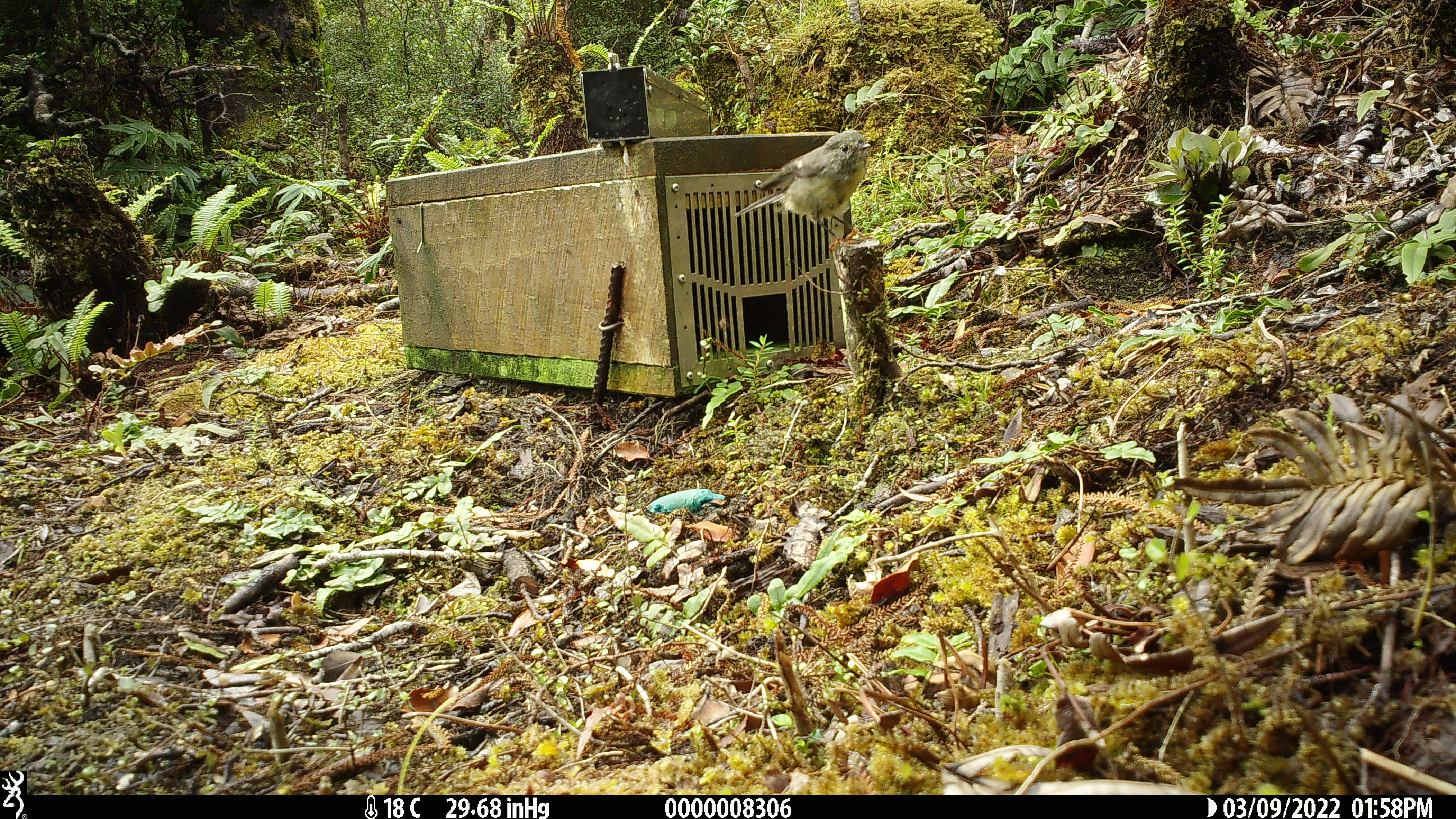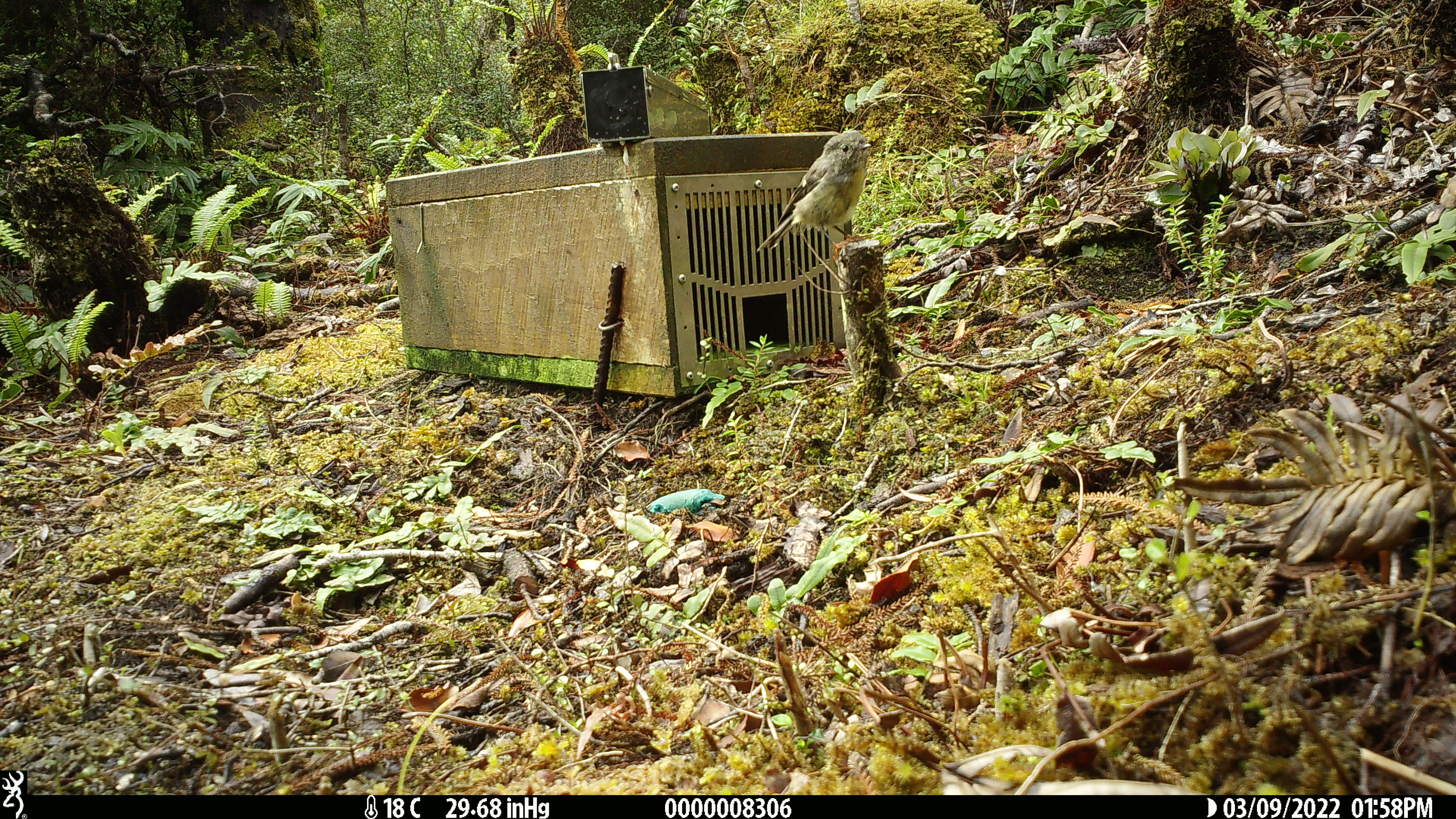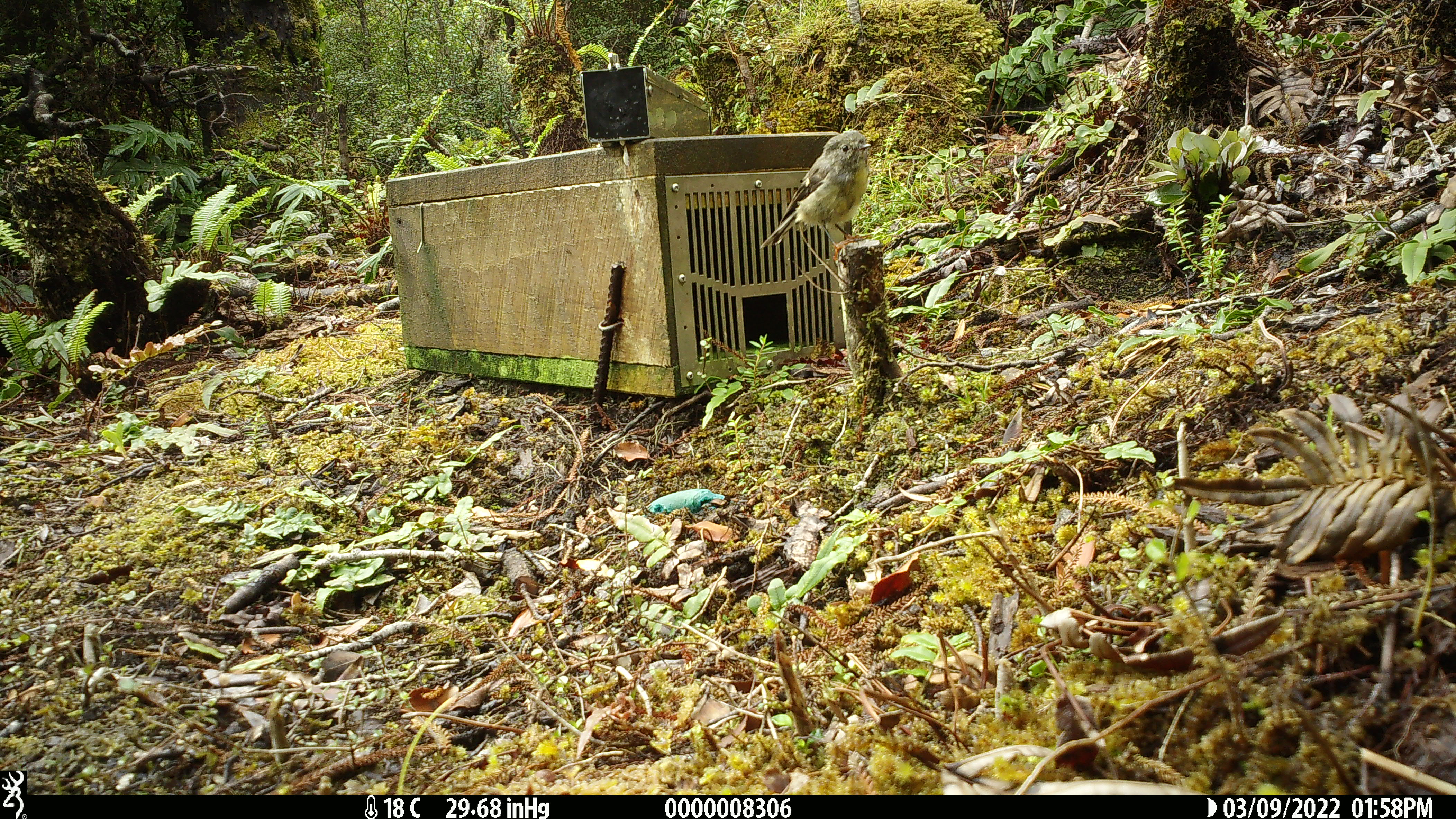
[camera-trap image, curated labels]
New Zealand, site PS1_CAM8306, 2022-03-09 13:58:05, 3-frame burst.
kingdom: Animalia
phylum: Chordata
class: Aves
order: Passeriformes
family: Petroicidae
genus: Petroica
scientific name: Petroica macrocephala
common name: tomtit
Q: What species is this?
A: Tomtit (Petroica macrocephala).